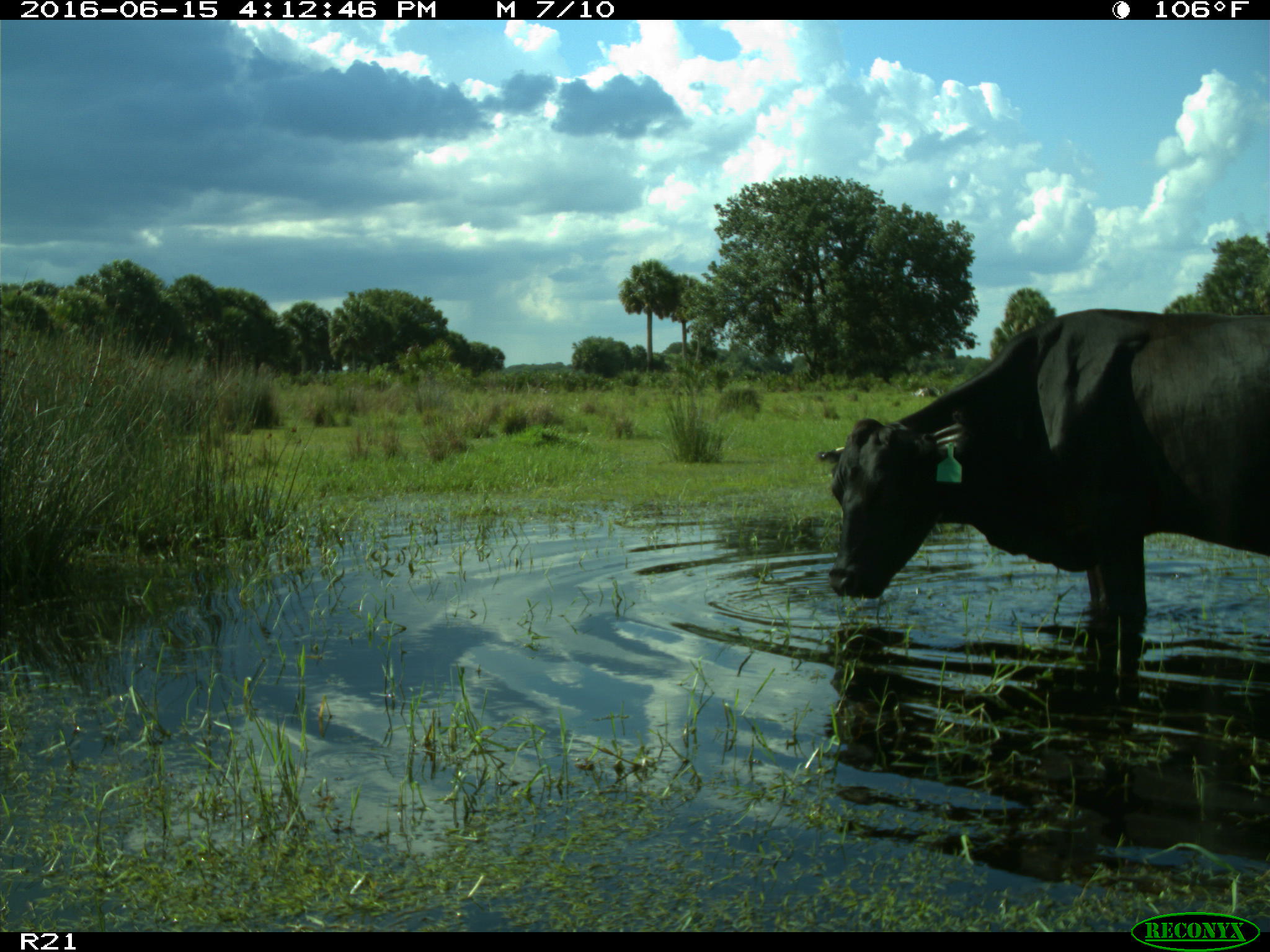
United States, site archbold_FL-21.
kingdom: Animalia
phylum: Chordata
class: Mammalia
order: Artiodactyla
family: Bovidae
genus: Bos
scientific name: Bos taurus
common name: domestic cow